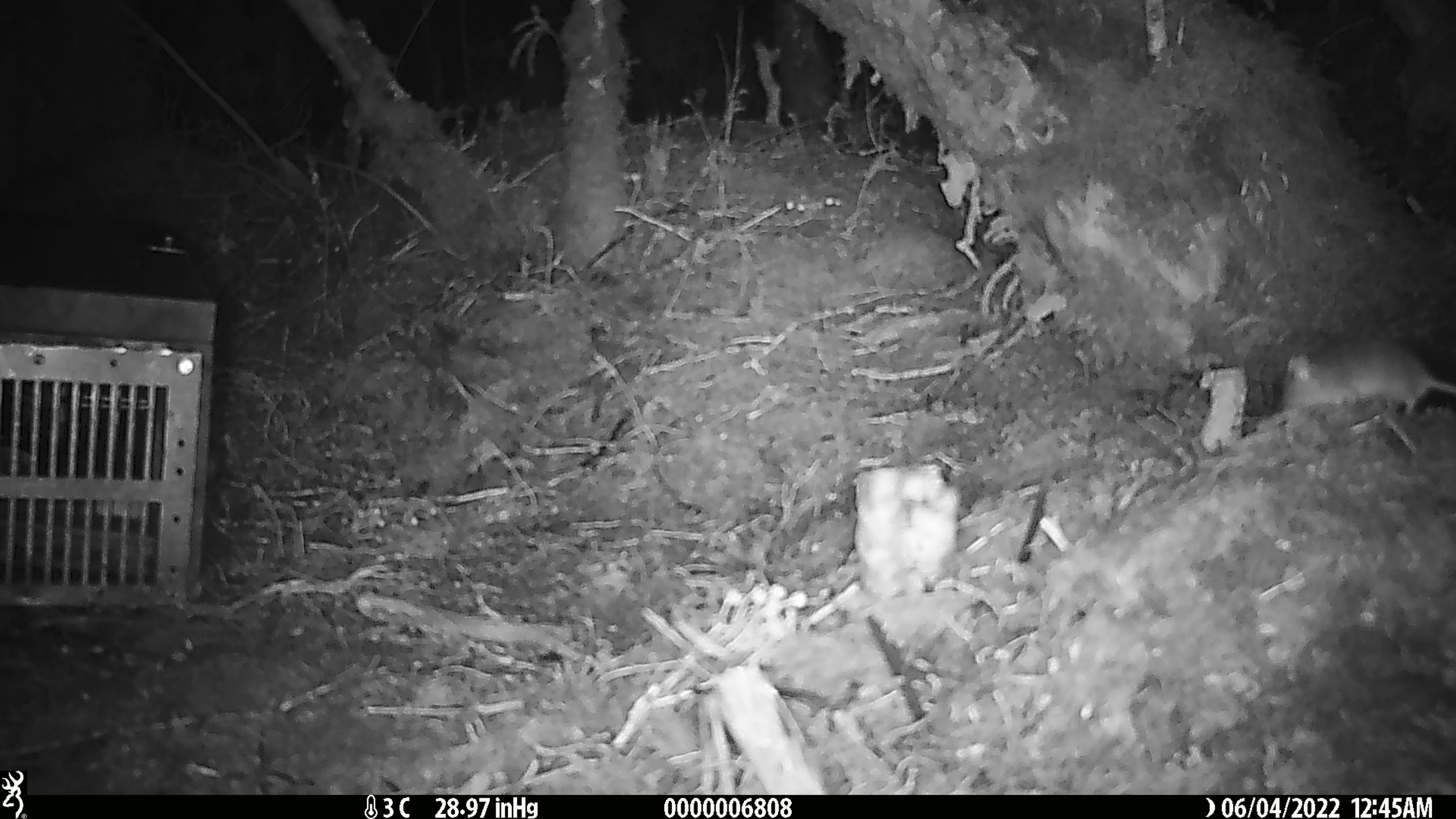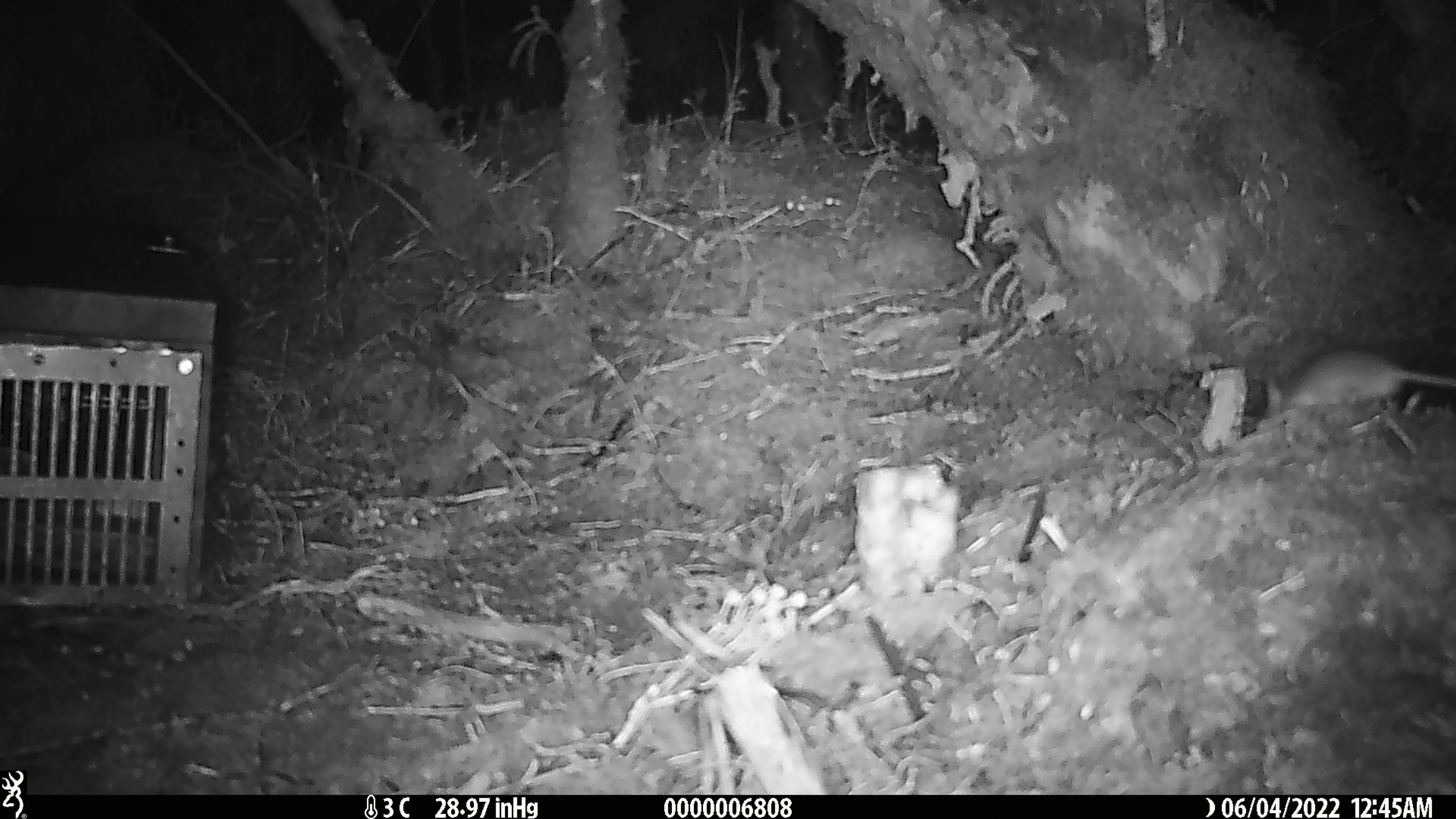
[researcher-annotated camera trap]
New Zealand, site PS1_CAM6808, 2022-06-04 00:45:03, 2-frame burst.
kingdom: Animalia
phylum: Chordata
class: Mammalia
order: Rodentia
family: Muridae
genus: Mus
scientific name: Mus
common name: mouse